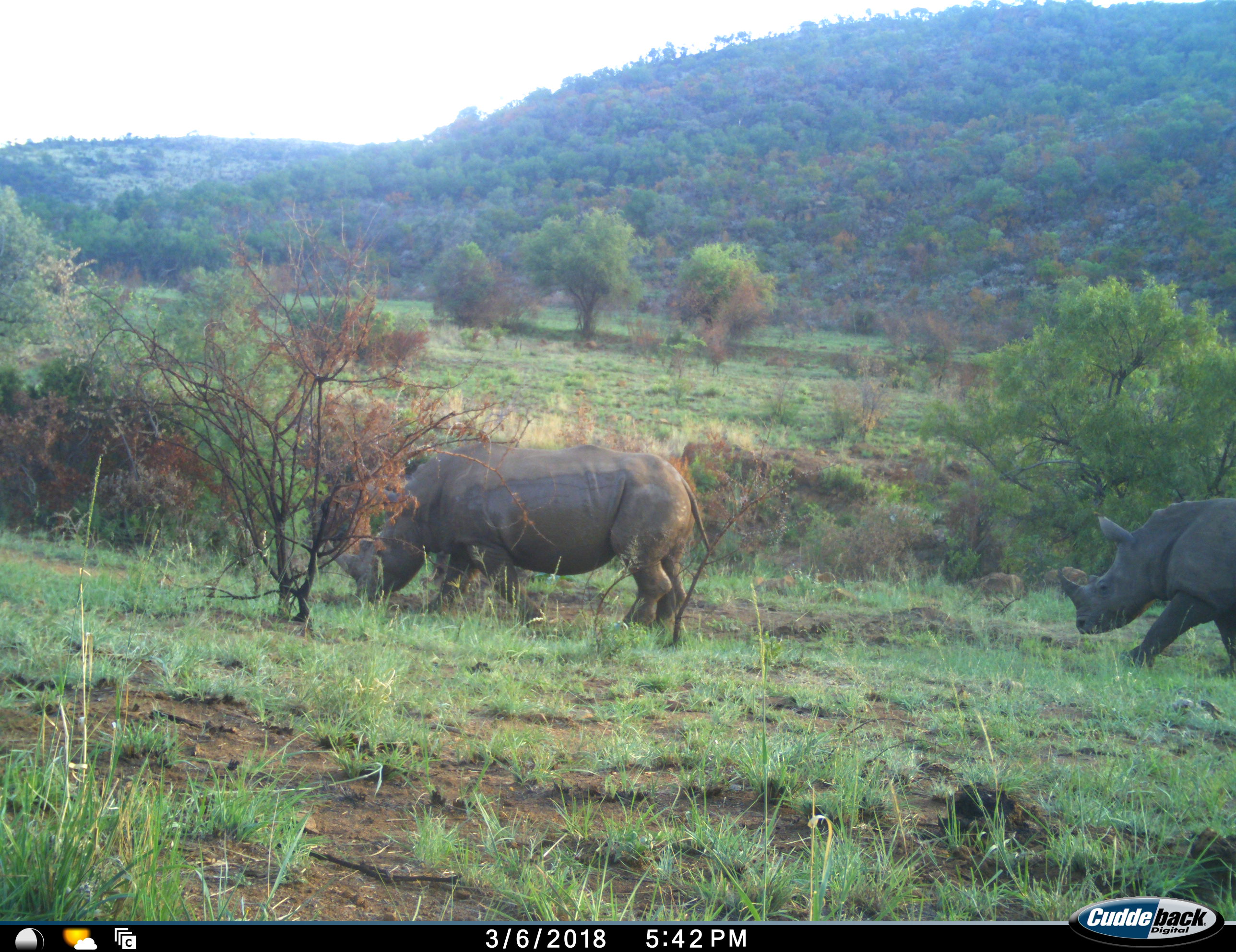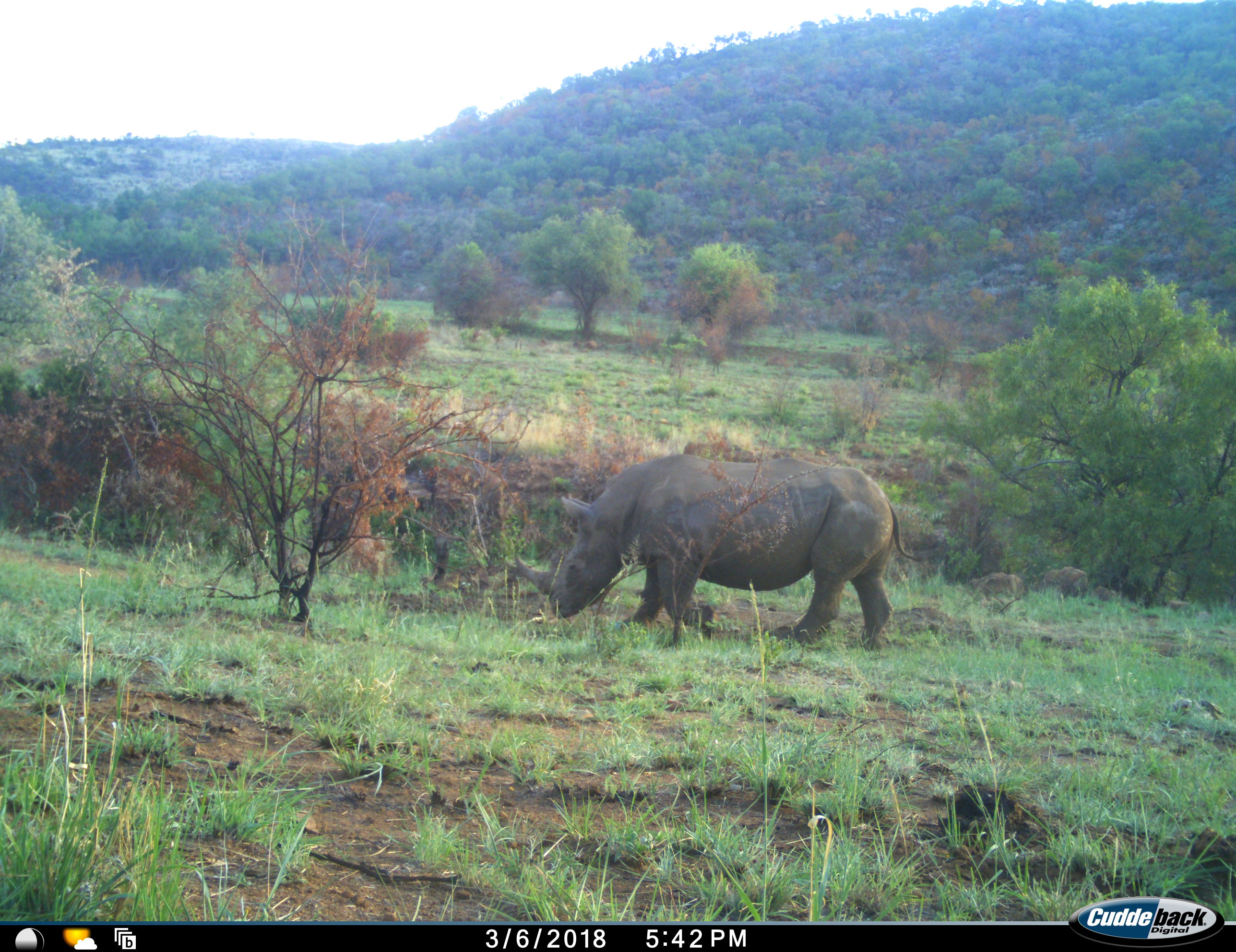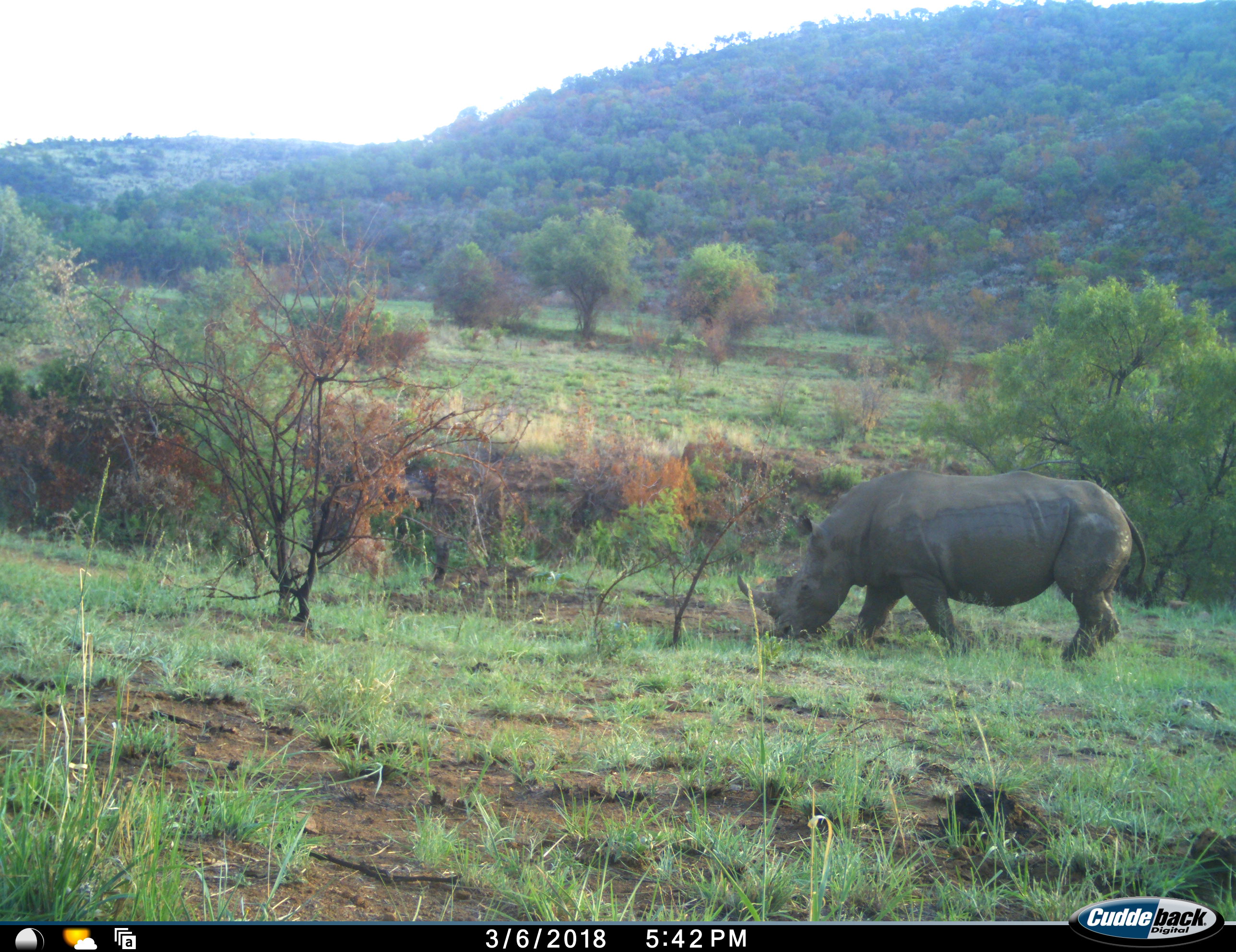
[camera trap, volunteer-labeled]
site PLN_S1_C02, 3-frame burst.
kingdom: Animalia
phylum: Chordata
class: Mammalia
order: Perissodactyla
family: Rhinocerotidae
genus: Diceros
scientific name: Diceros bicornis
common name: black rhinoceros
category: rhinocerosblack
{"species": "rhinocerosblack (black rhinoceros) (Diceros bicornis)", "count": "2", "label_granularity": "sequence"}